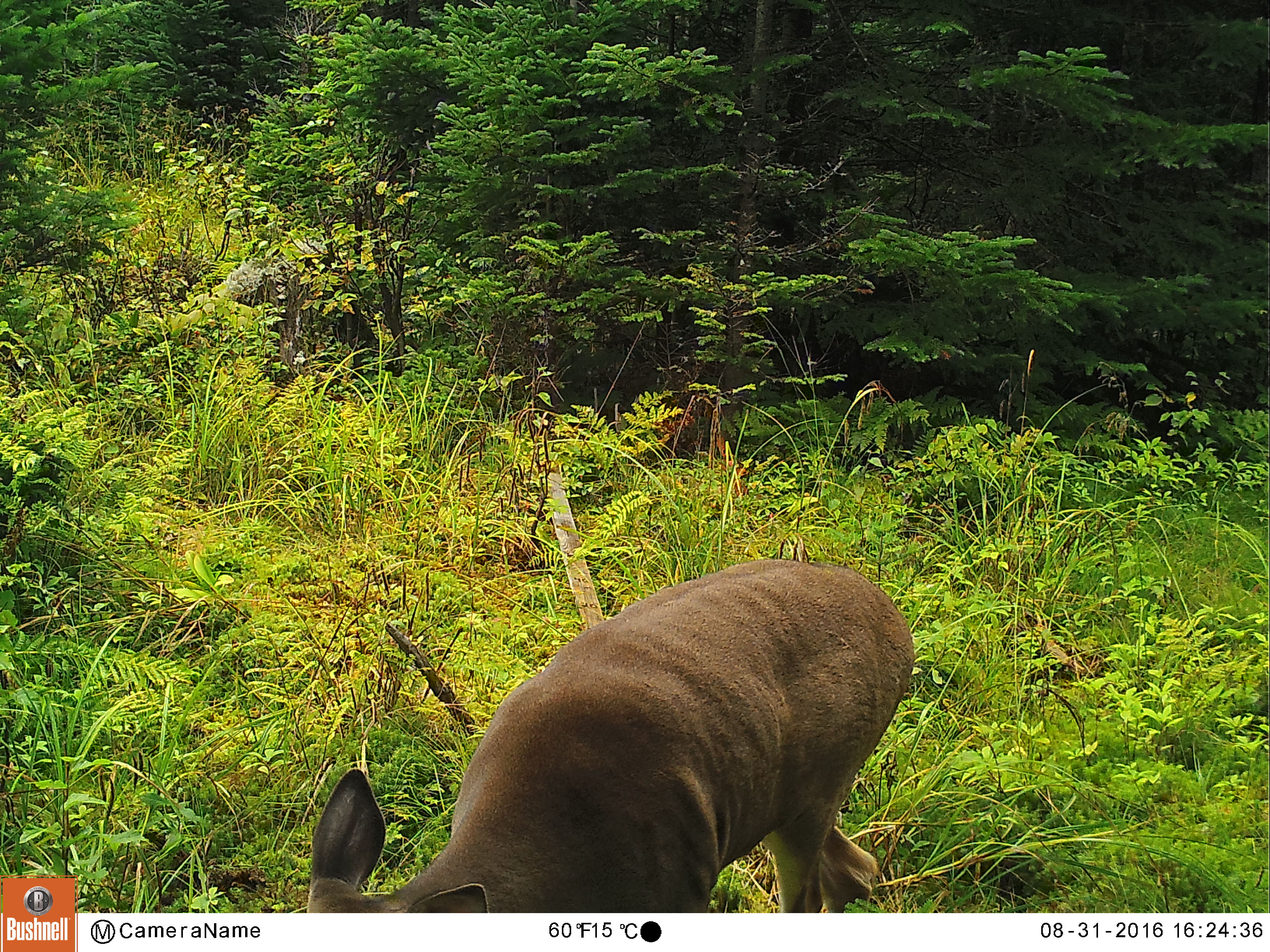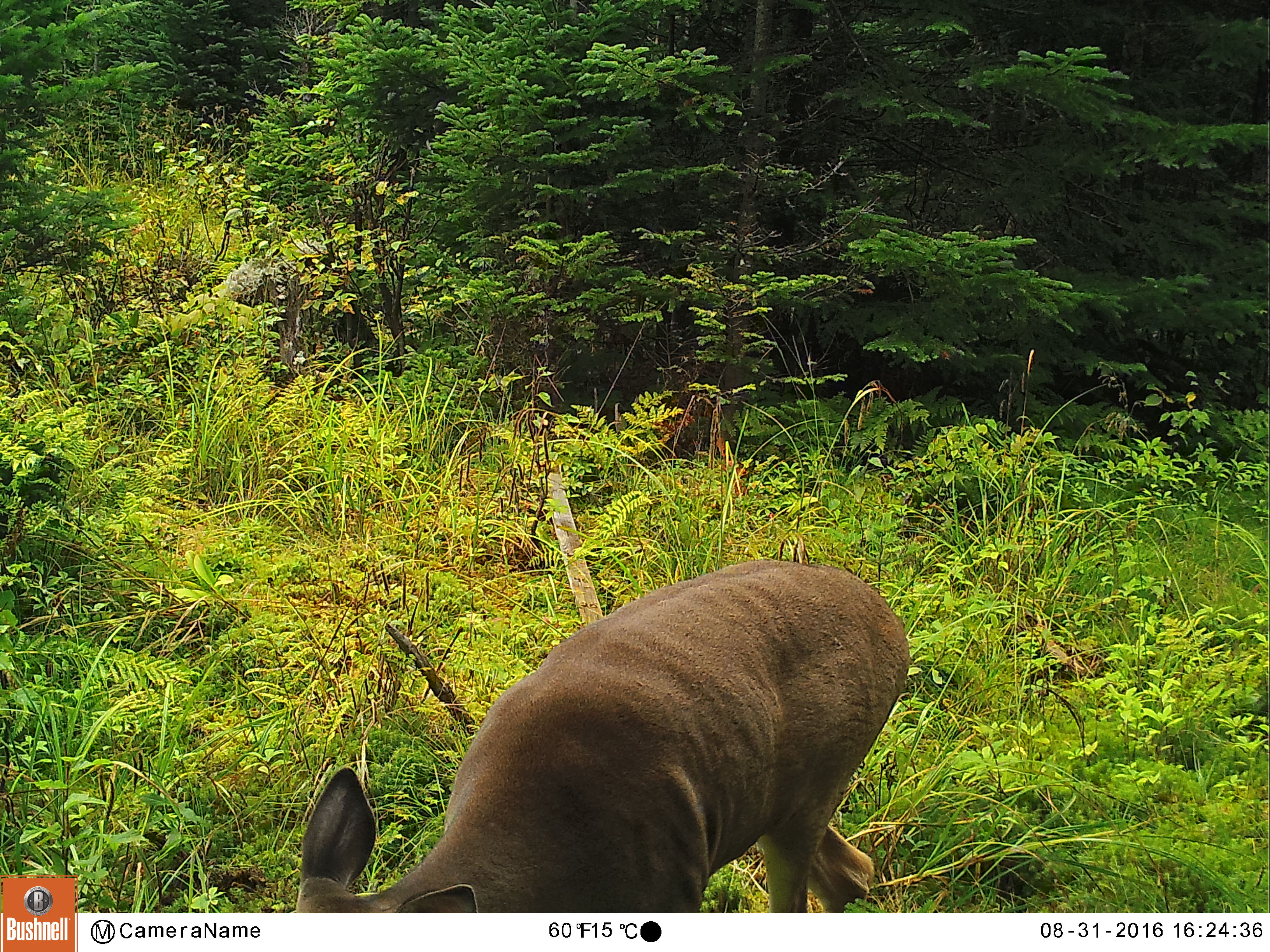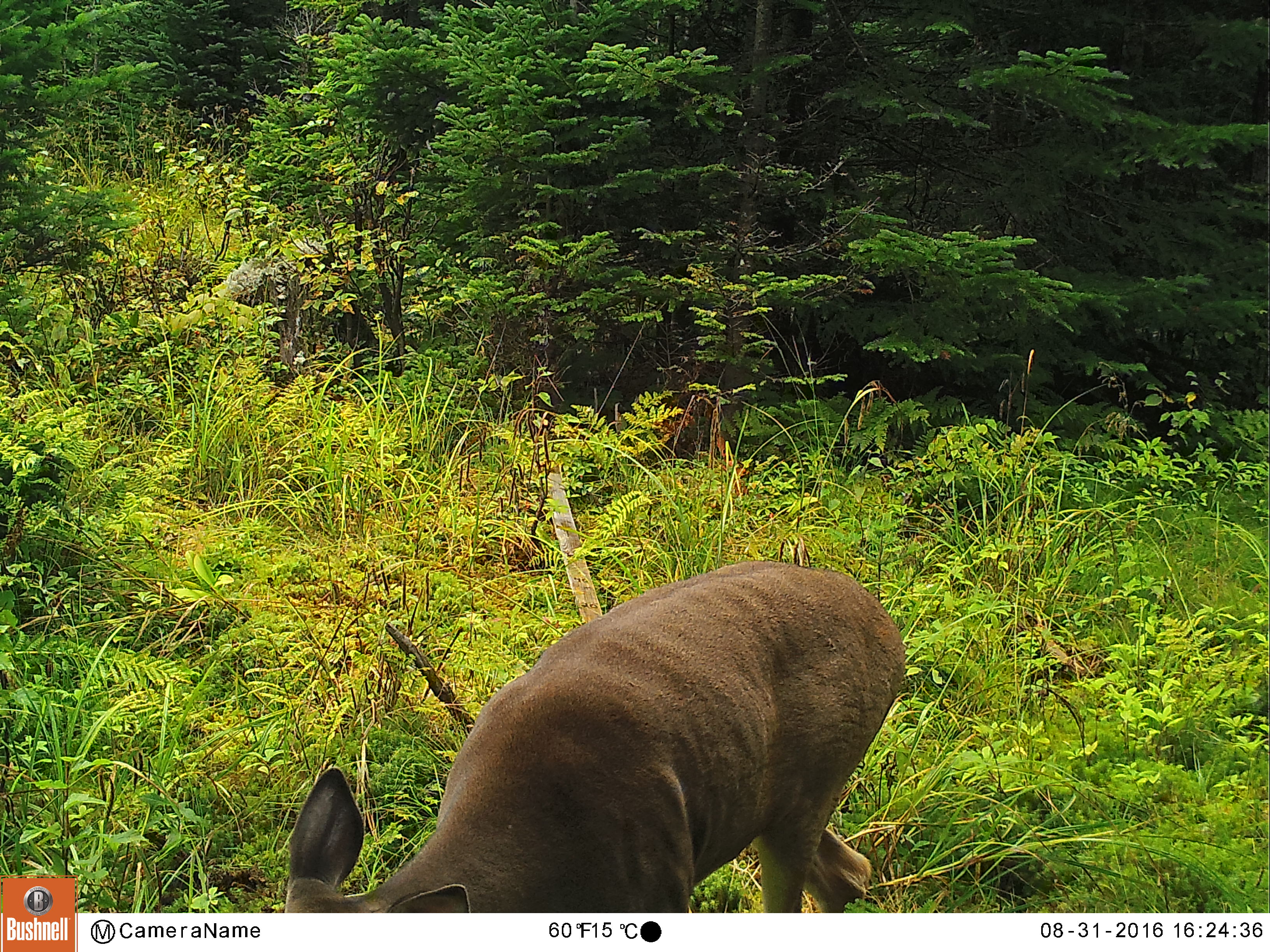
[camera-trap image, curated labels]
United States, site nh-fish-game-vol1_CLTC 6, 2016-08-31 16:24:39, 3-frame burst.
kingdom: Animalia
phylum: Chordata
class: Mammalia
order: Artiodactyla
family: Cervidae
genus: Odocoileus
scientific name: Odocoileus virginianus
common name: white-tailed deer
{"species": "white-tailed deer (Odocoileus virginianus)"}